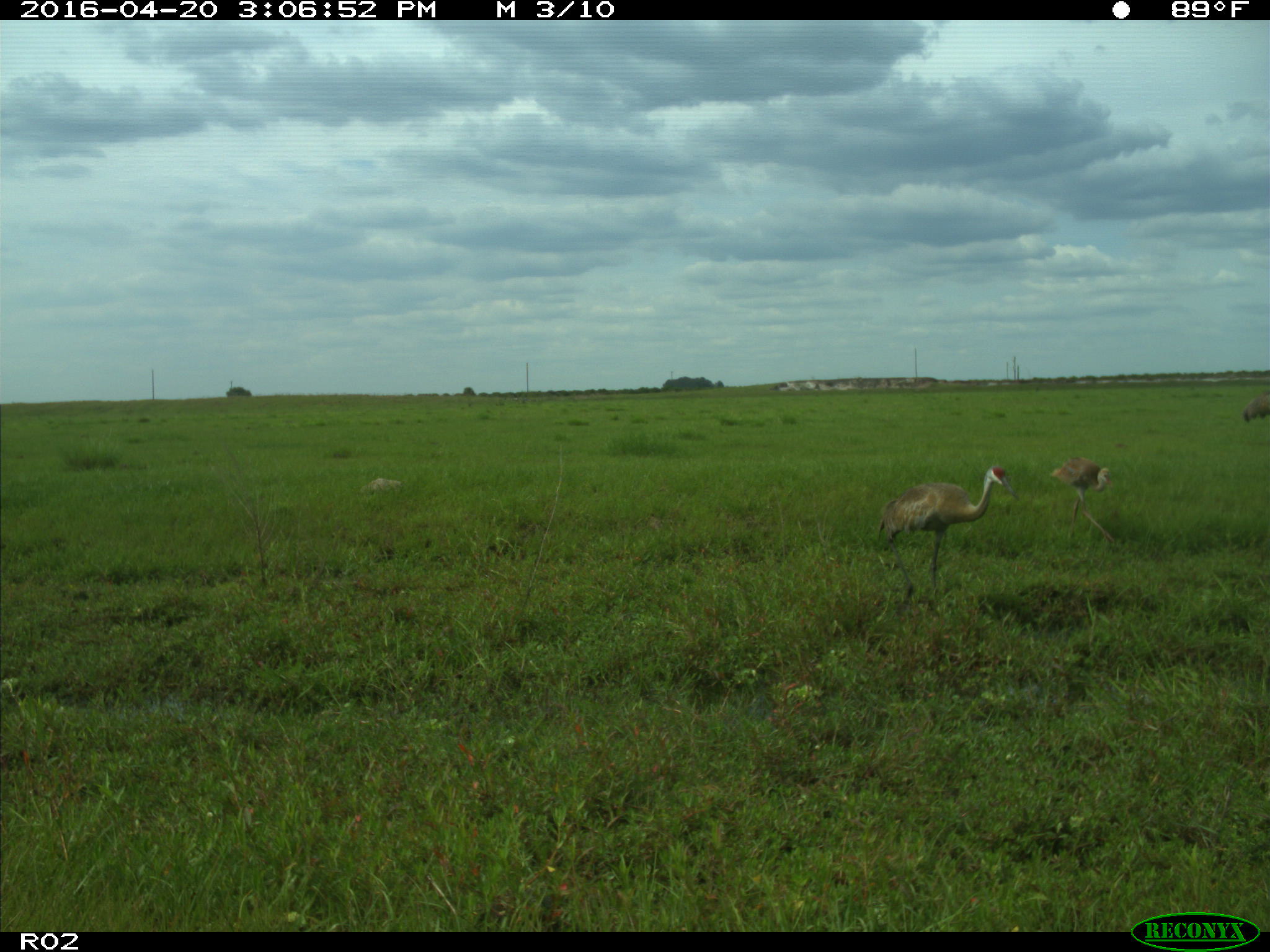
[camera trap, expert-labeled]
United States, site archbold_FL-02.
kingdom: Animalia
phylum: Chordata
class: Aves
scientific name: Aves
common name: birds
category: unidentified bird